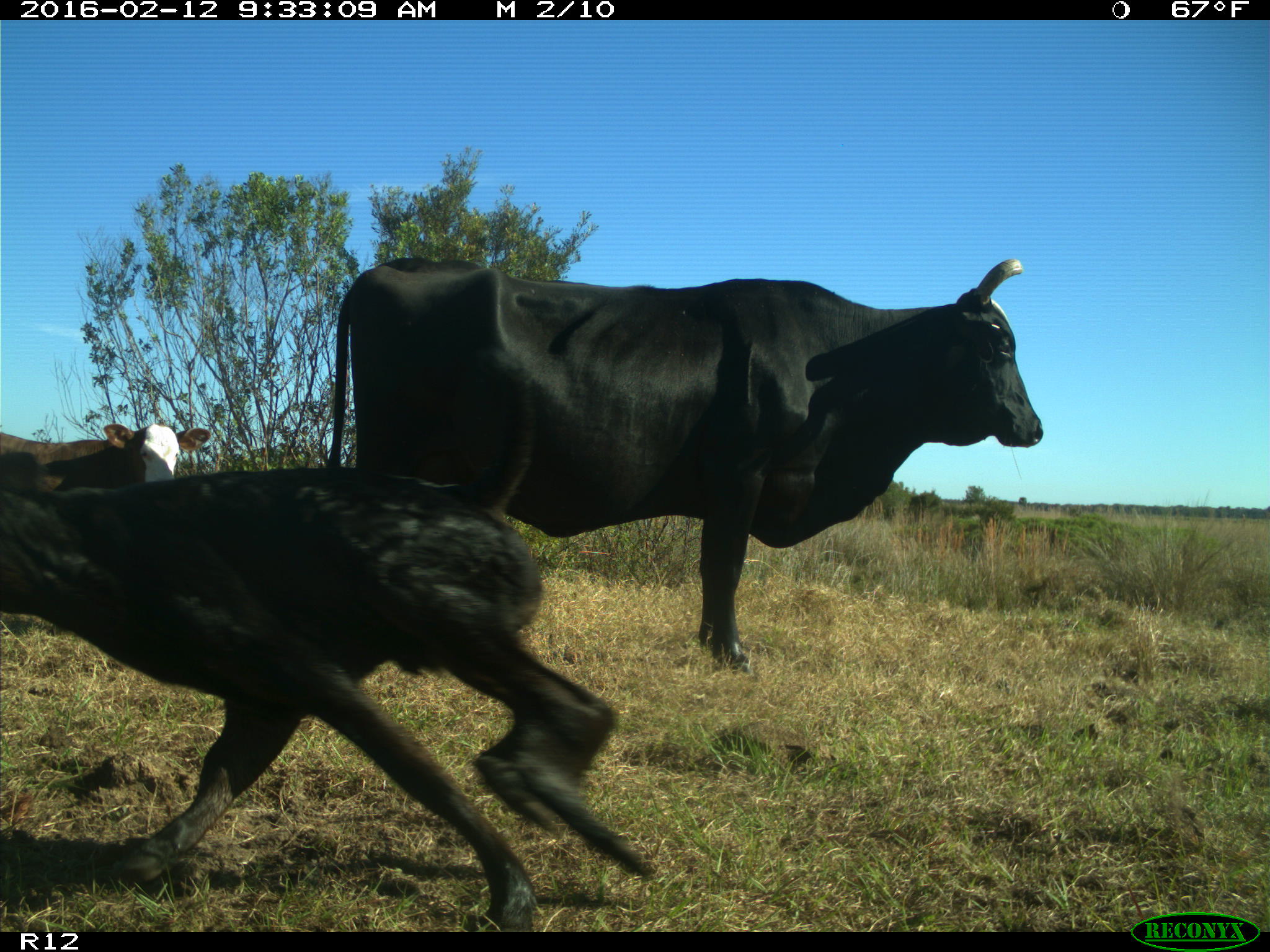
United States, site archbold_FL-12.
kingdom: Animalia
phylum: Chordata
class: Mammalia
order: Artiodactyla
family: Bovidae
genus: Bos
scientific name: Bos taurus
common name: domestic cow